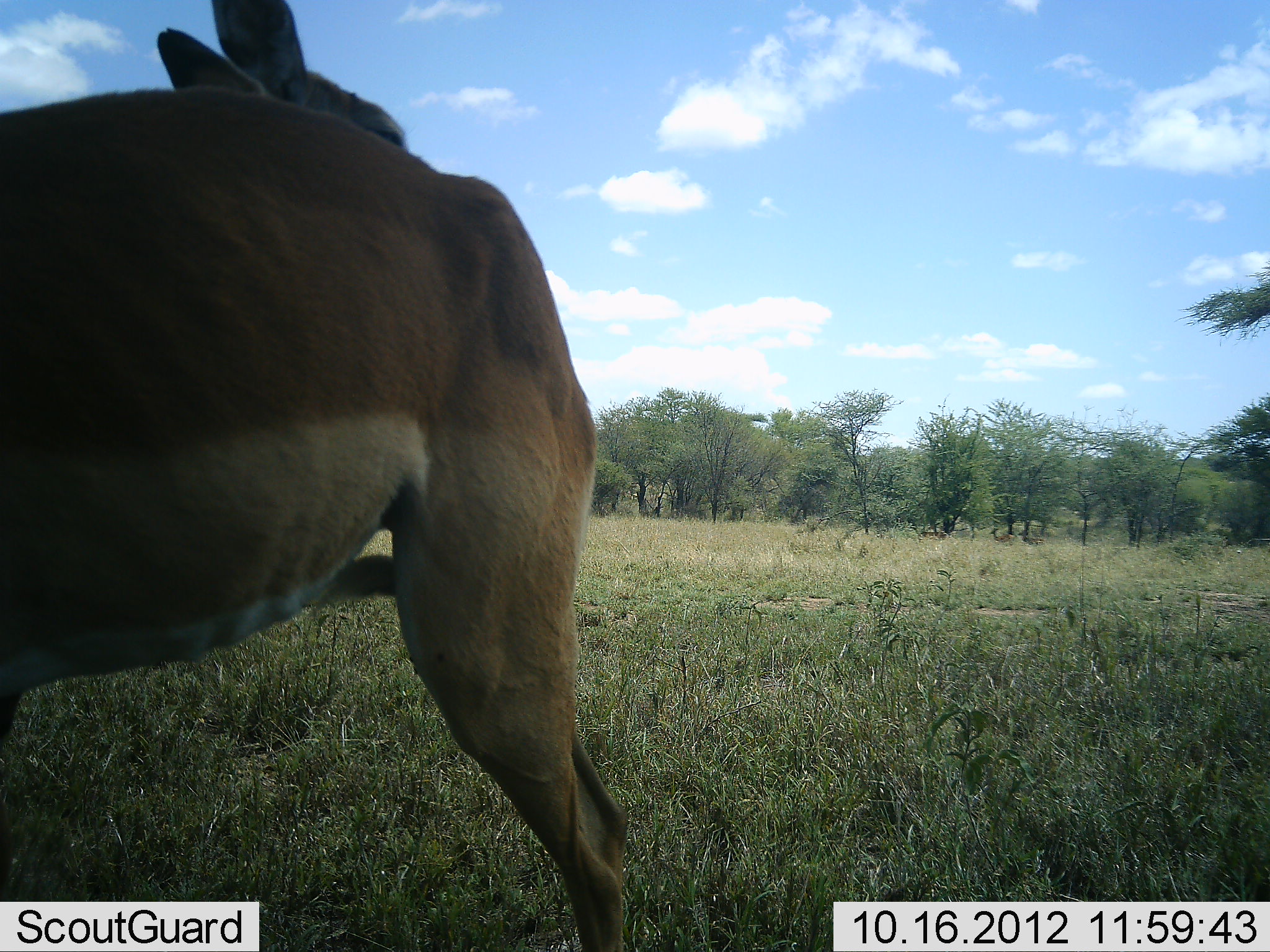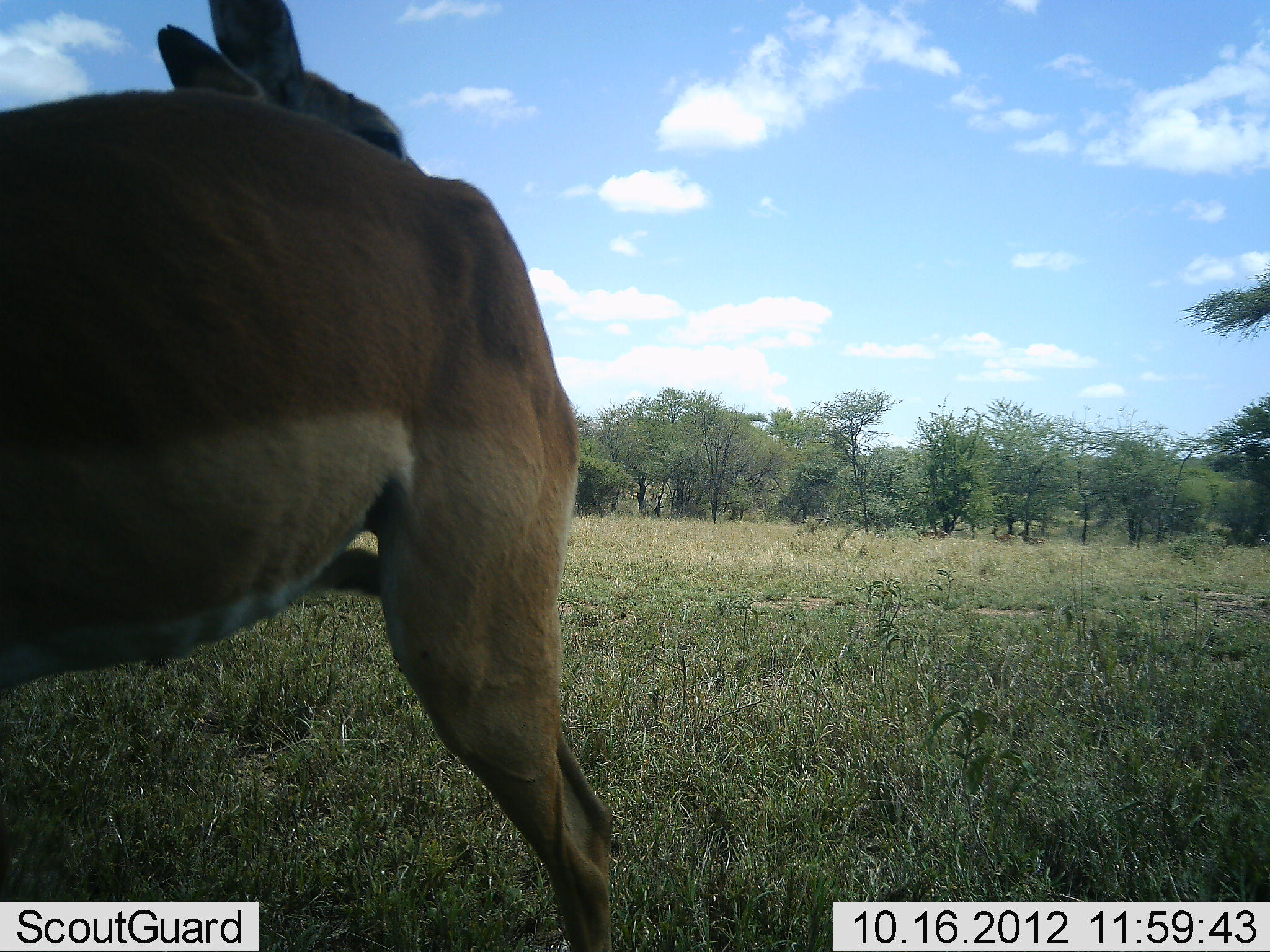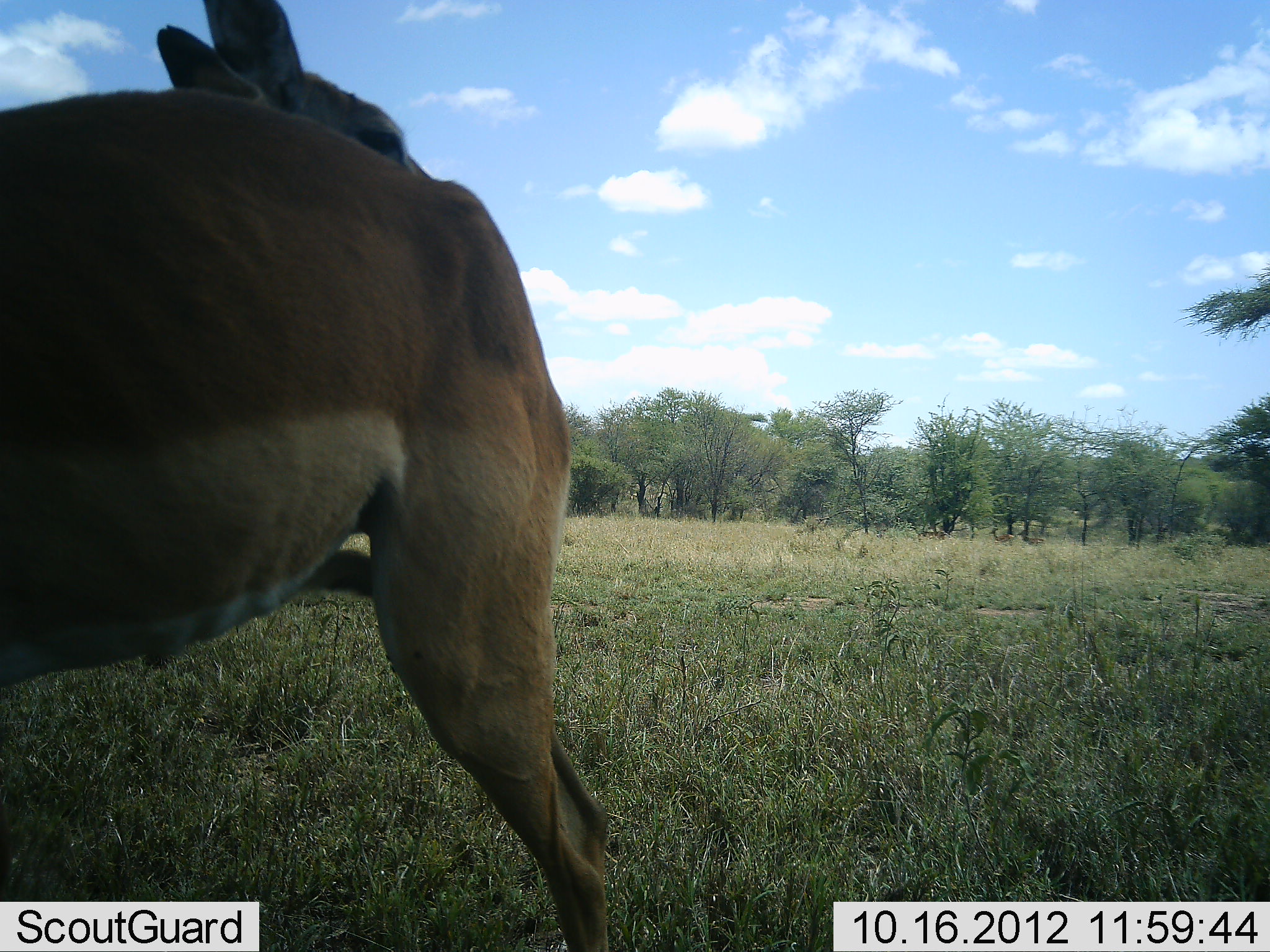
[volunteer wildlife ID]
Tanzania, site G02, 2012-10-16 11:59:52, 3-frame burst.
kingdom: Animalia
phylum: Chordata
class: Mammalia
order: Artiodactyla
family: Bovidae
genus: Aepyceros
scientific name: Aepyceros melampus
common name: impala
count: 2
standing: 100%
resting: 0%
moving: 0%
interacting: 0%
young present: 0%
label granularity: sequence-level